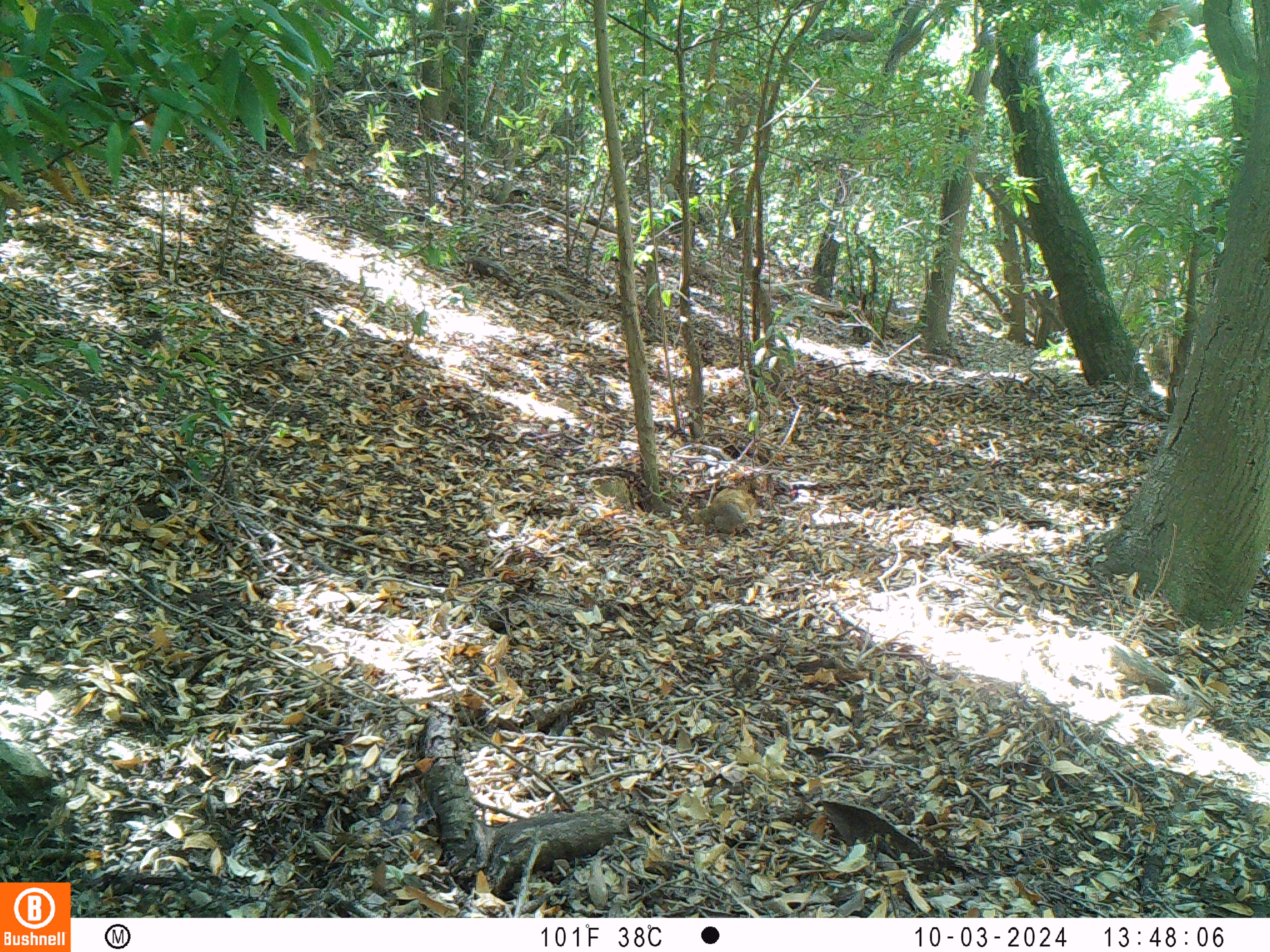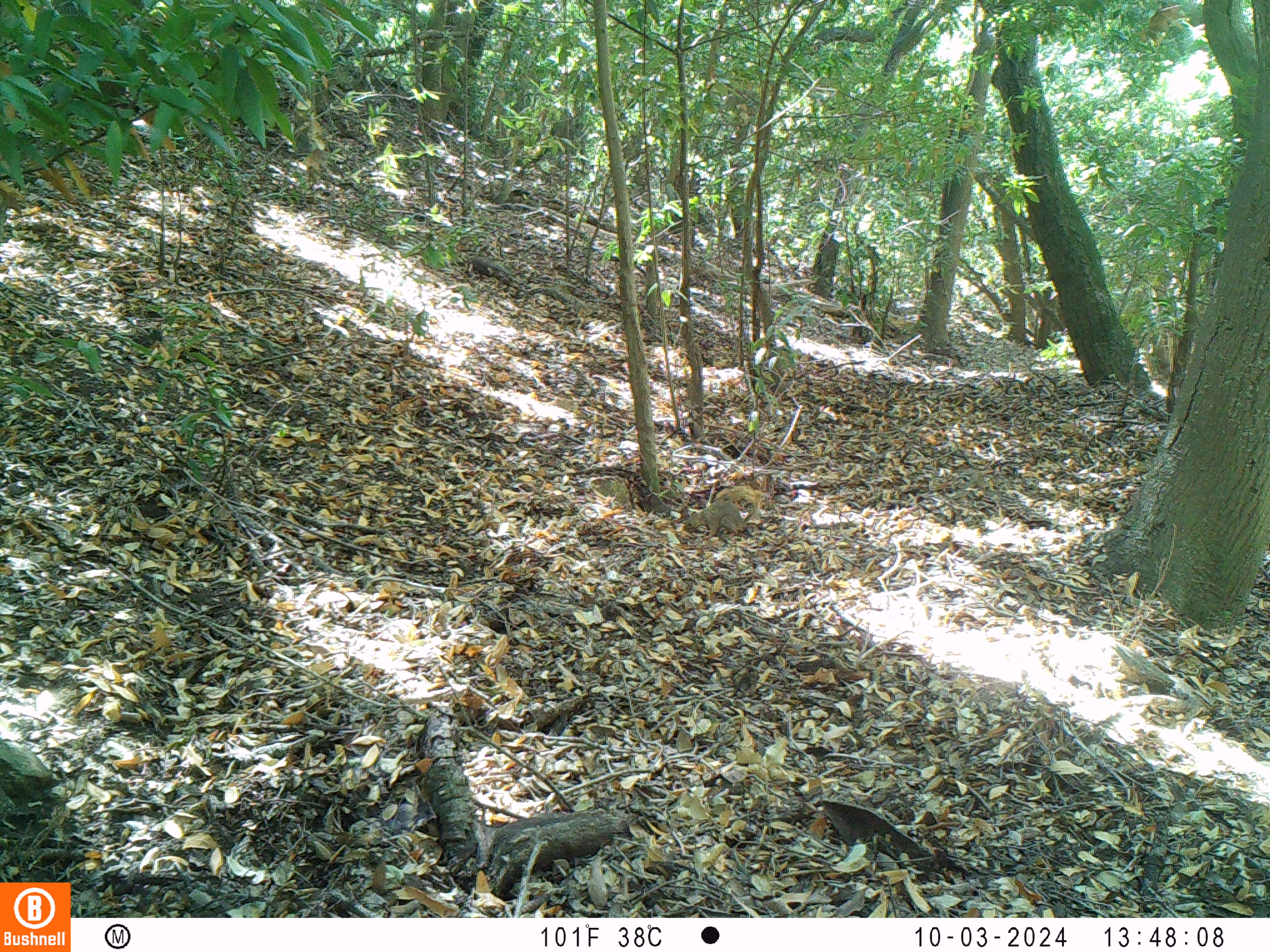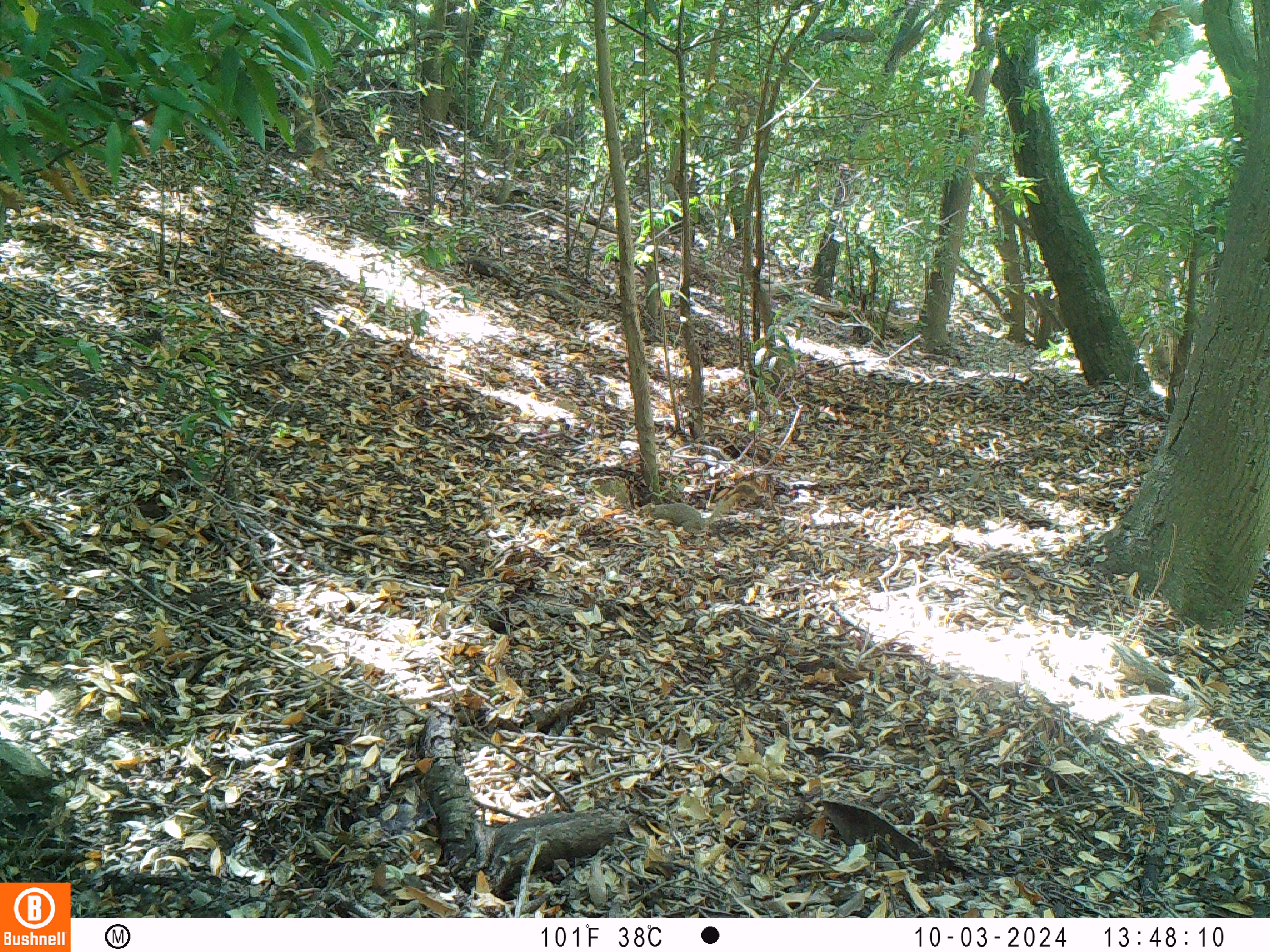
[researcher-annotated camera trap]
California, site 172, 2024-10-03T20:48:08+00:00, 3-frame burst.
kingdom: Animalia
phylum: Chordata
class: Mammalia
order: Rodentia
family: Sciuridae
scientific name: Sciuridae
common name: squirrel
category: unknown squirrel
Unknown squirrel (squirrel) (Sciuridae).